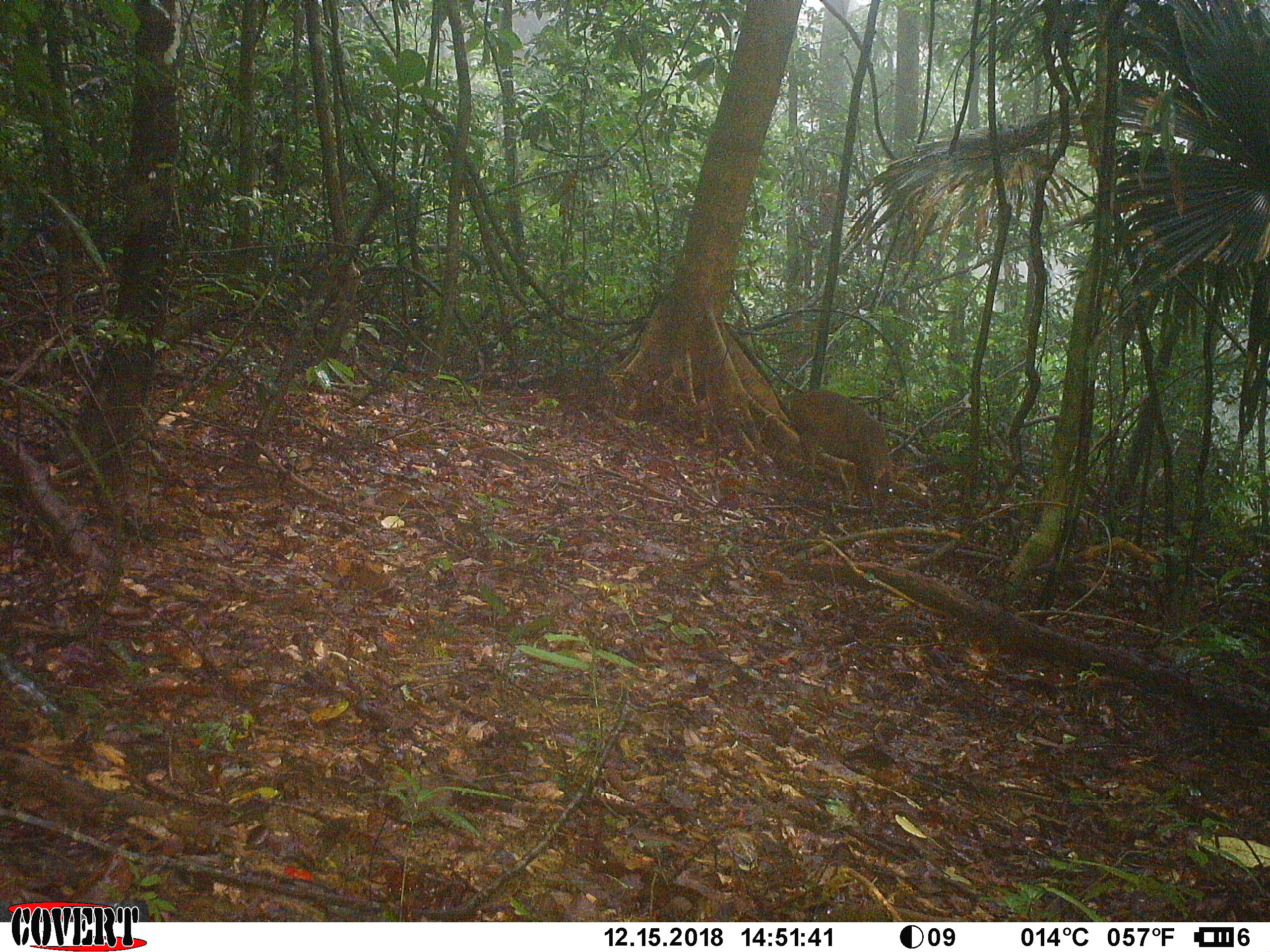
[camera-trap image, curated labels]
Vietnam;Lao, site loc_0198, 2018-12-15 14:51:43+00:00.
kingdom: Animalia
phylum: Chordata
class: Mammalia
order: Artiodactyla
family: Cervidae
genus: Muntiacus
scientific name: Muntiacus vuquangensis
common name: large-antlered muntjac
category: large antlered muntjac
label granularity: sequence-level